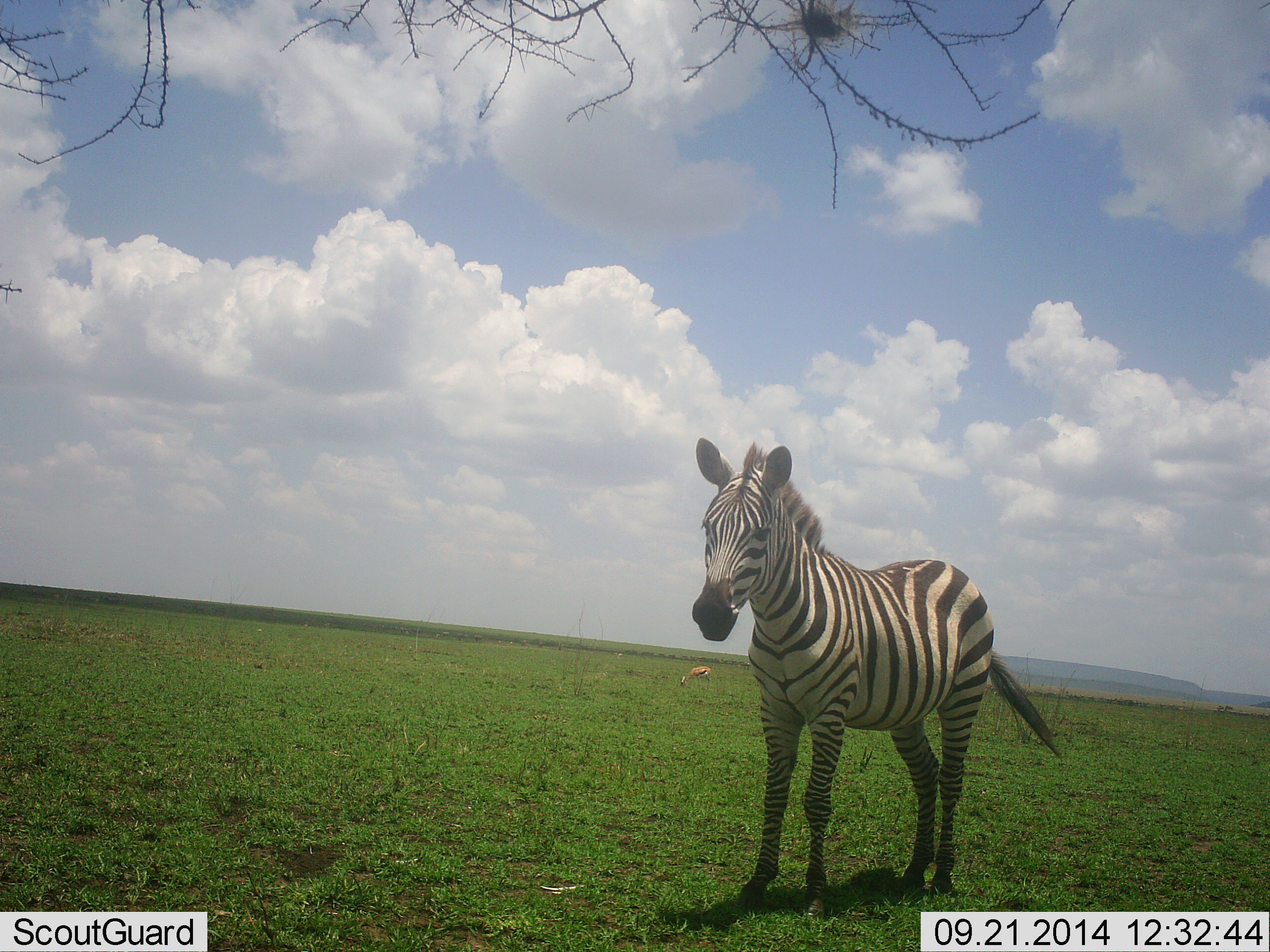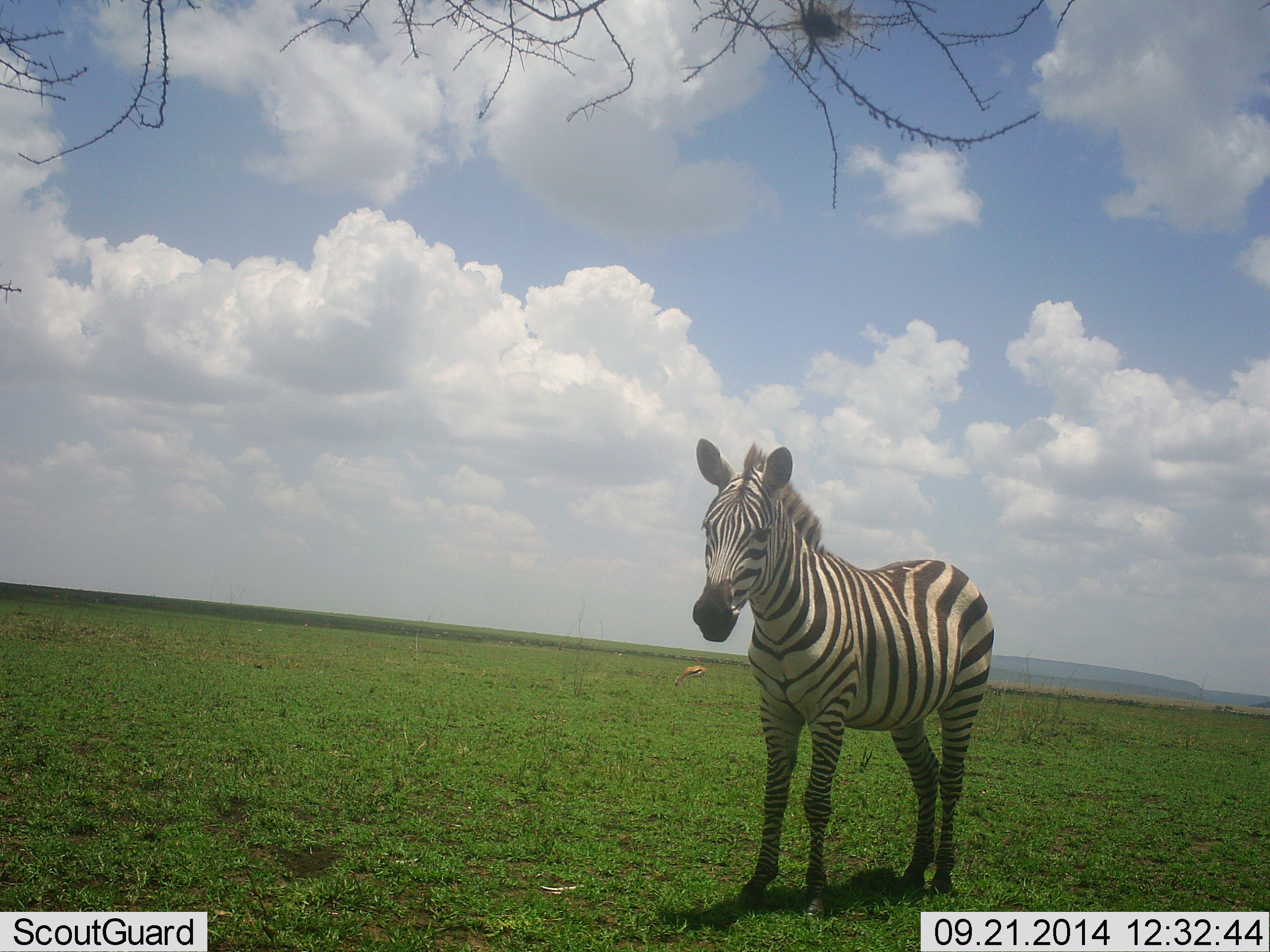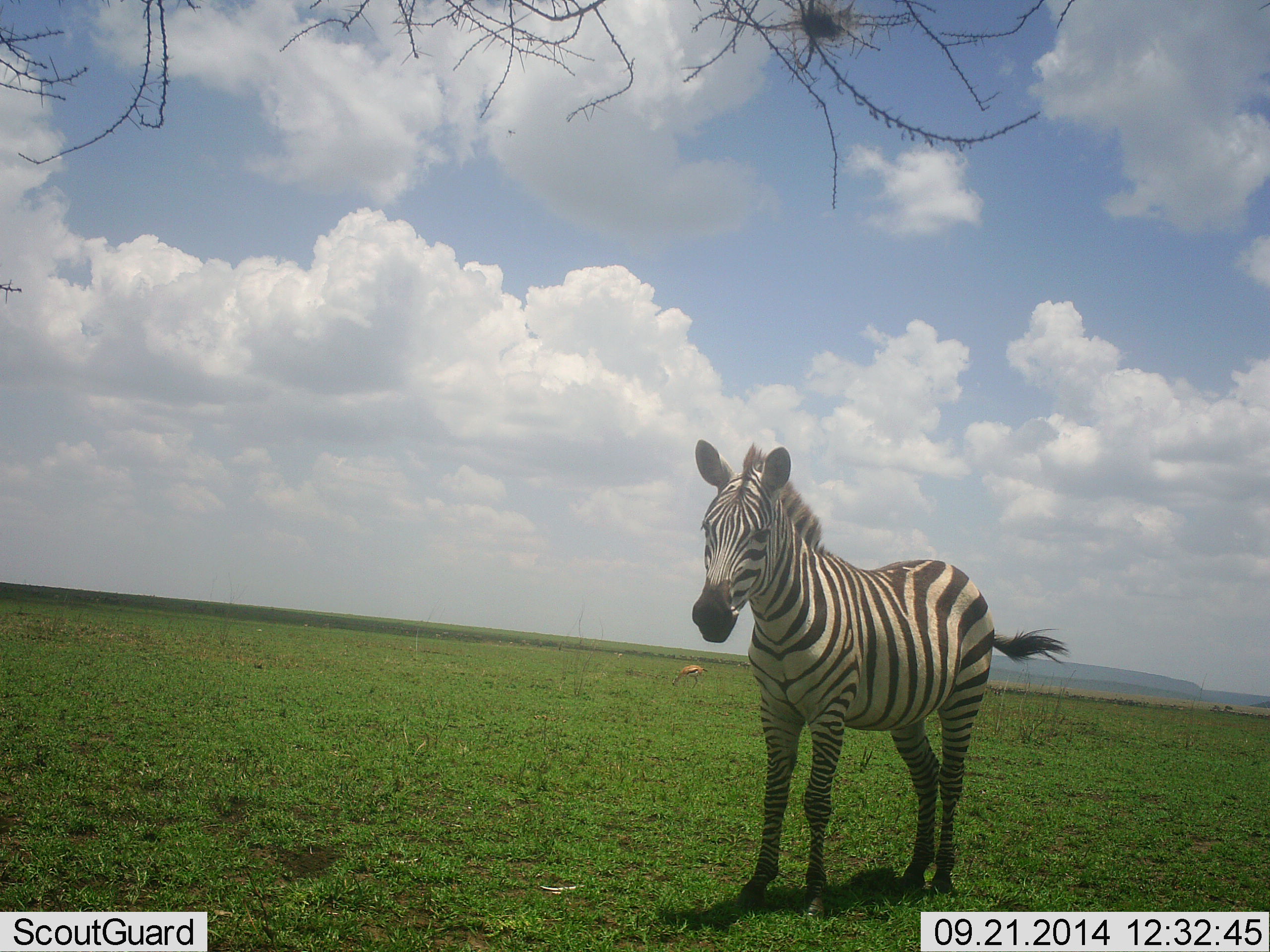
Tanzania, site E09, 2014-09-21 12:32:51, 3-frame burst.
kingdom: Animalia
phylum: Chordata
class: Mammalia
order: Perissodactyla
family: Equidae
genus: Equus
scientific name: Equus quagga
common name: plains zebra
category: zebra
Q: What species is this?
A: Zebra (plains zebra) (Equus quagga).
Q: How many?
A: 1.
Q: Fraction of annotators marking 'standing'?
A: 94%.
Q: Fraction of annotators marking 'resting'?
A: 0%.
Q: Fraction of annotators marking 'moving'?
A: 0%.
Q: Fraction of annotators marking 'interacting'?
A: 0%.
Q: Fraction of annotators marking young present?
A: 0%.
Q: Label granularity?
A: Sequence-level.